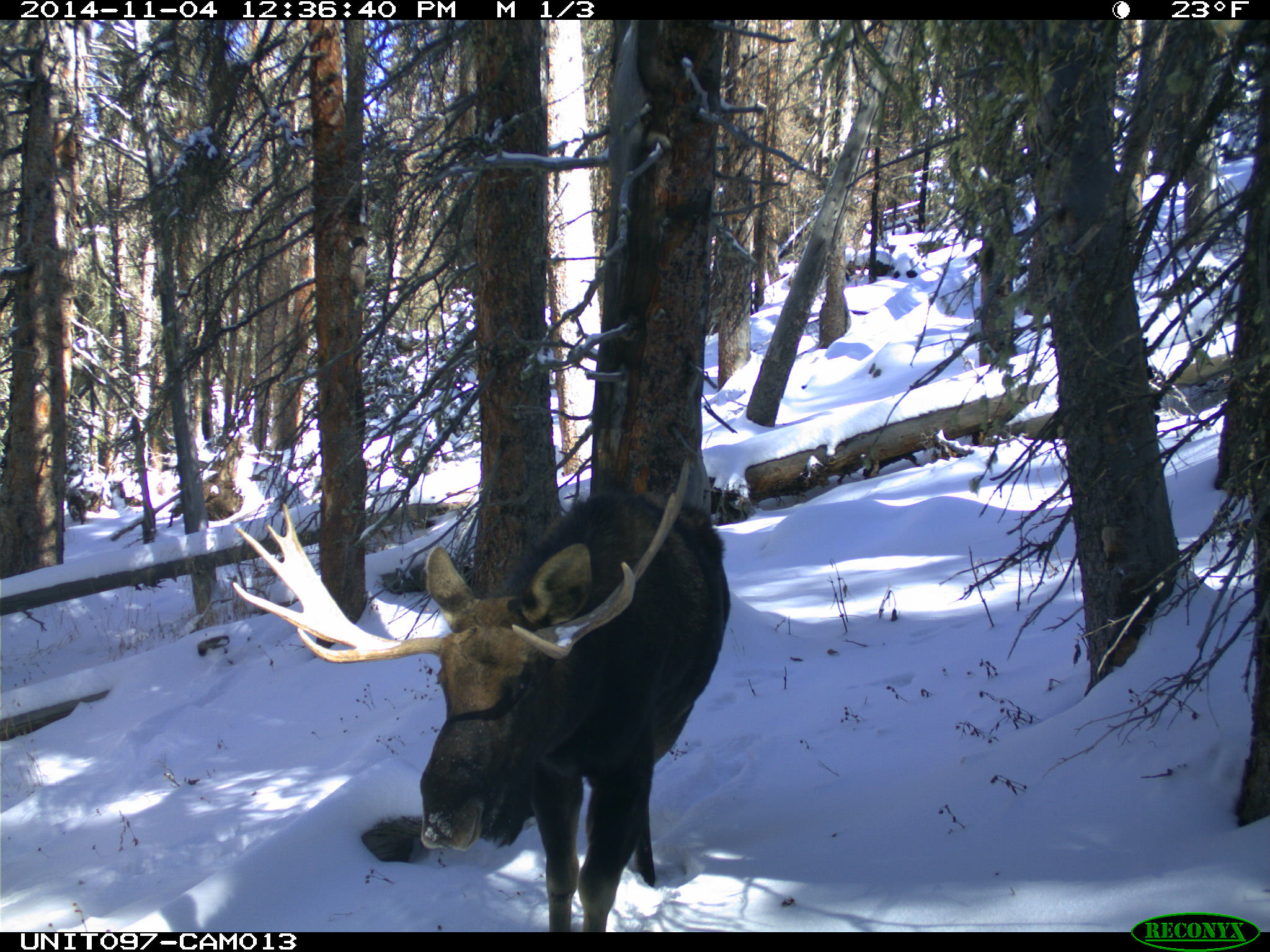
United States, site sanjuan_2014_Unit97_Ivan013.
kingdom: Animalia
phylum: Chordata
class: Mammalia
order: Artiodactyla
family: Cervidae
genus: Alces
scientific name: Alces alces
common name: moose